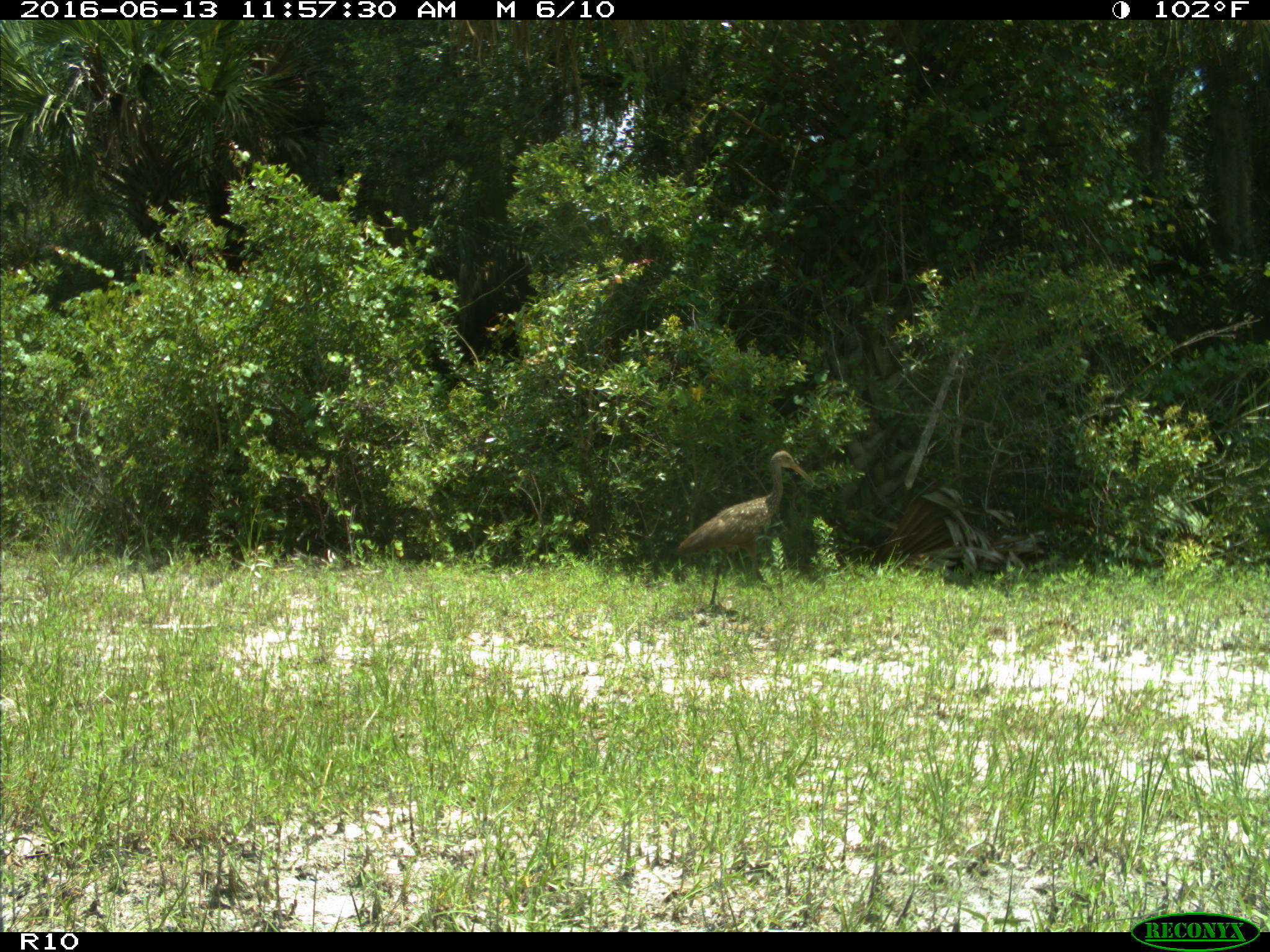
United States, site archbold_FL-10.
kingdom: Animalia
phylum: Chordata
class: Aves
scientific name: Aves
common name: birds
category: unidentified bird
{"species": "unidentified bird (birds) (Aves)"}